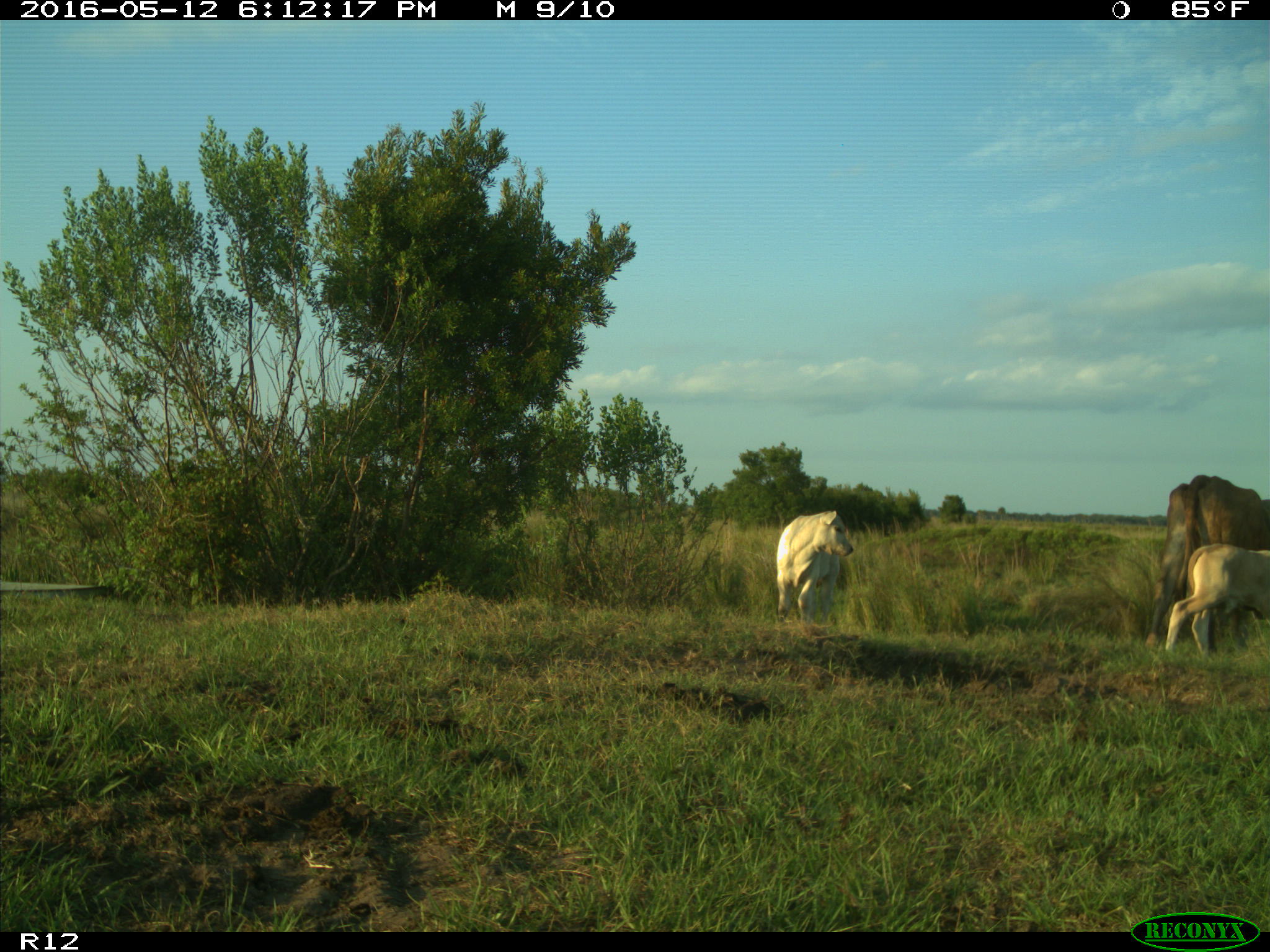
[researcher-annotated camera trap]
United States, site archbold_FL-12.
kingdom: Animalia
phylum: Chordata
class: Mammalia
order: Artiodactyla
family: Bovidae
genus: Bos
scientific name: Bos taurus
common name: domestic cow